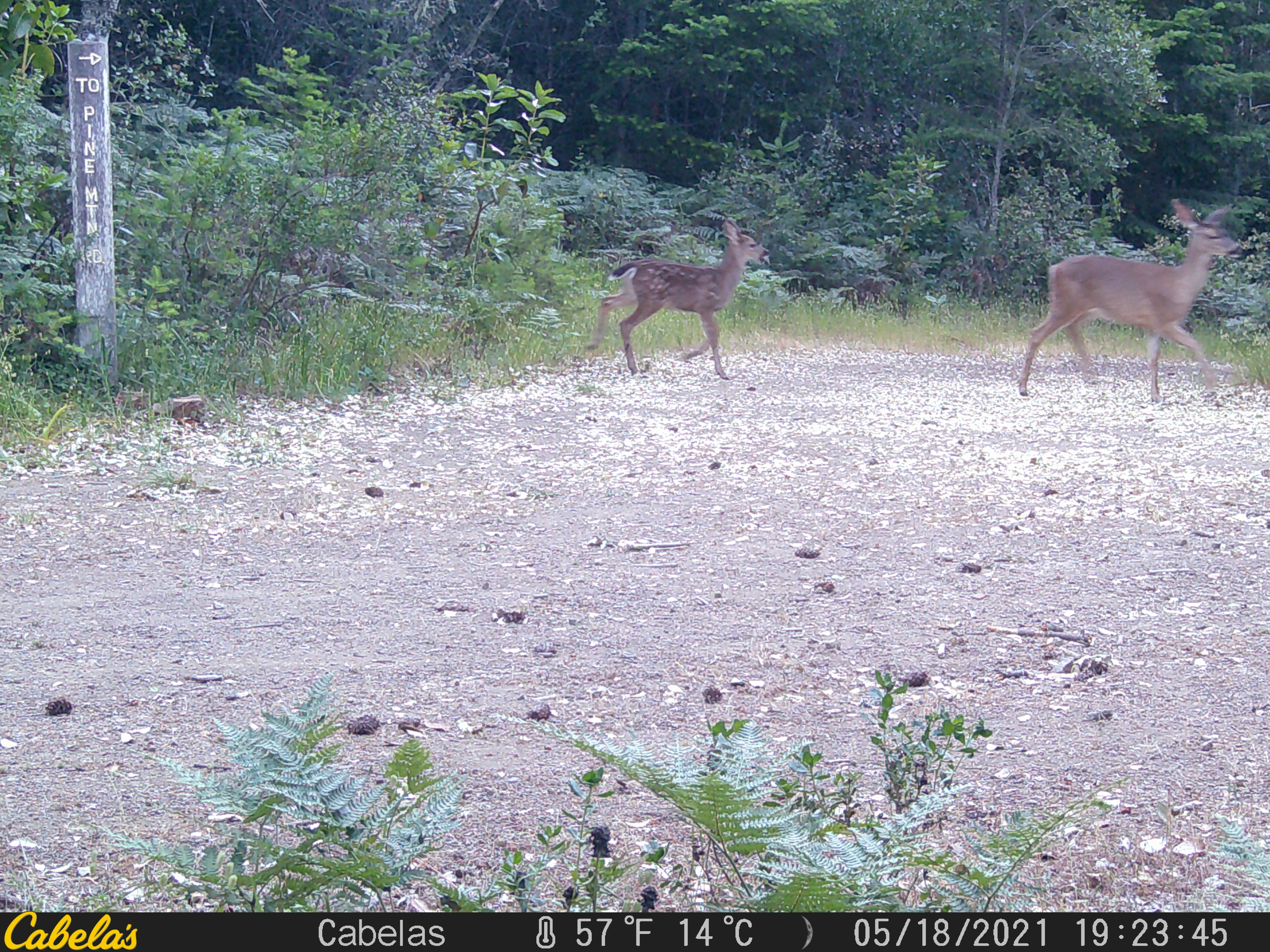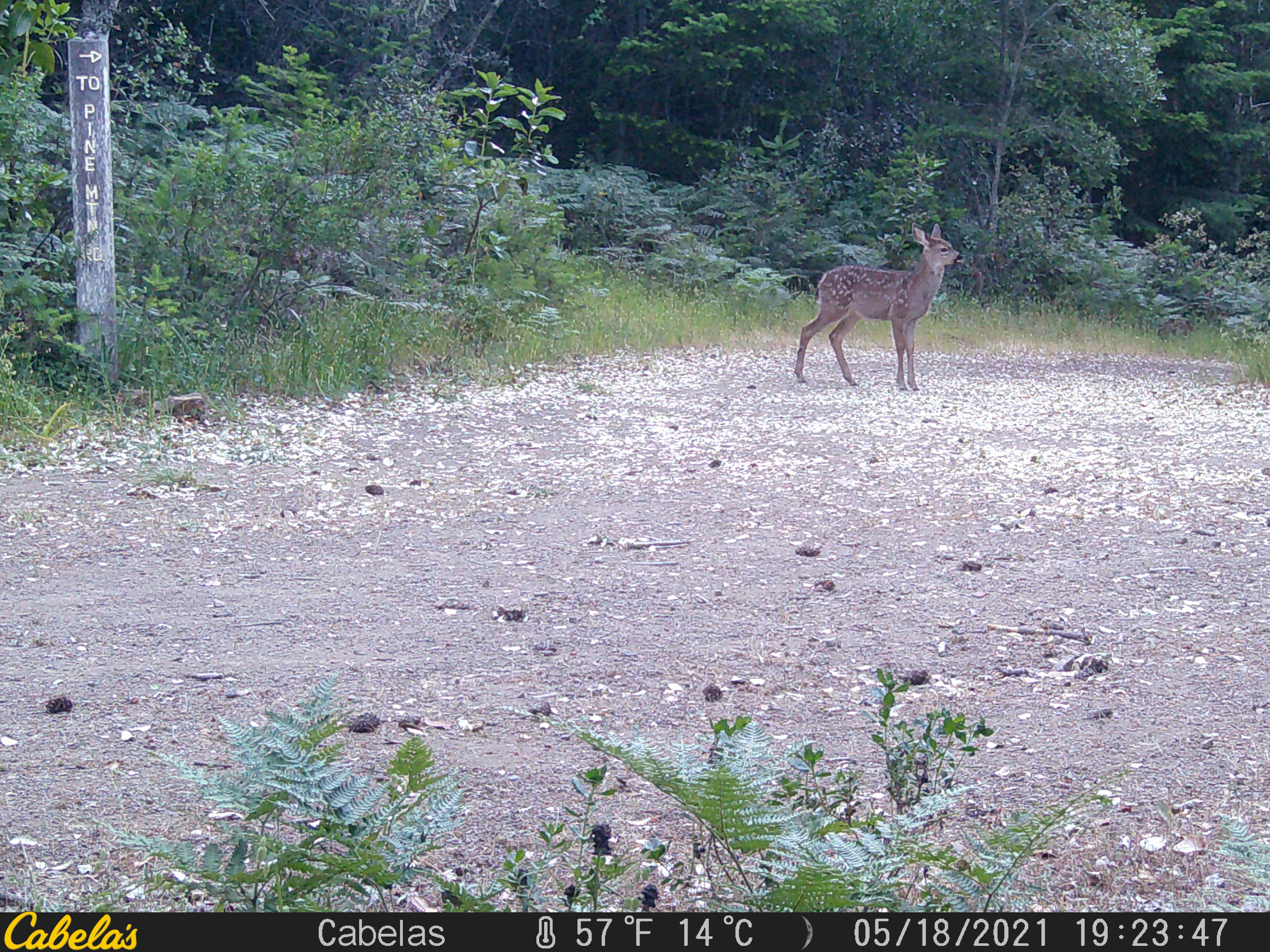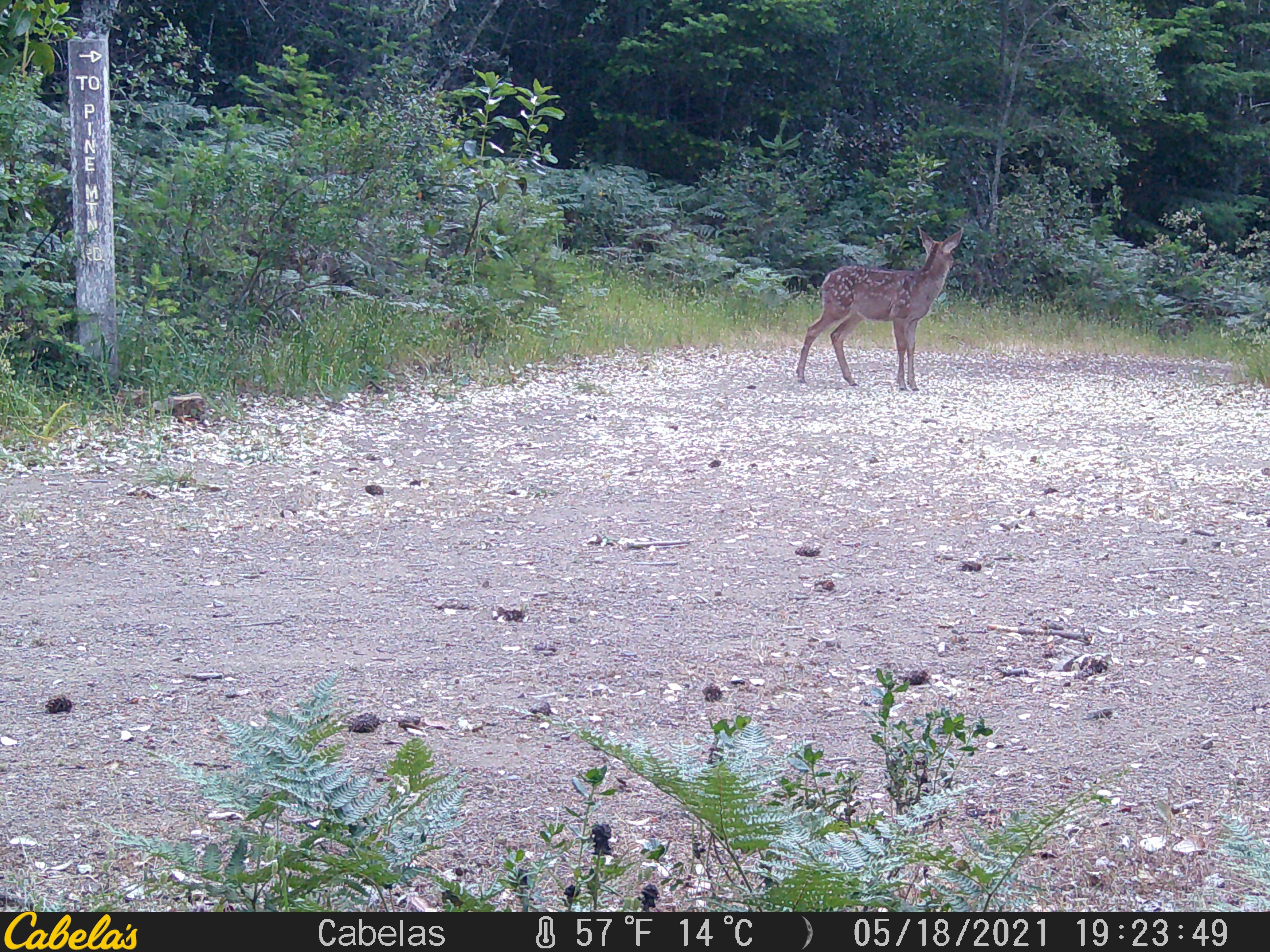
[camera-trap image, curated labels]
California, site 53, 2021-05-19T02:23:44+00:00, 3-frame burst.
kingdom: Animalia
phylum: Chordata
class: Mammalia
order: Artiodactyla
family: Cervidae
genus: Odocoileus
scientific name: Odocoileus hemionus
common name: mule deer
Mule deer (Odocoileus hemionus).